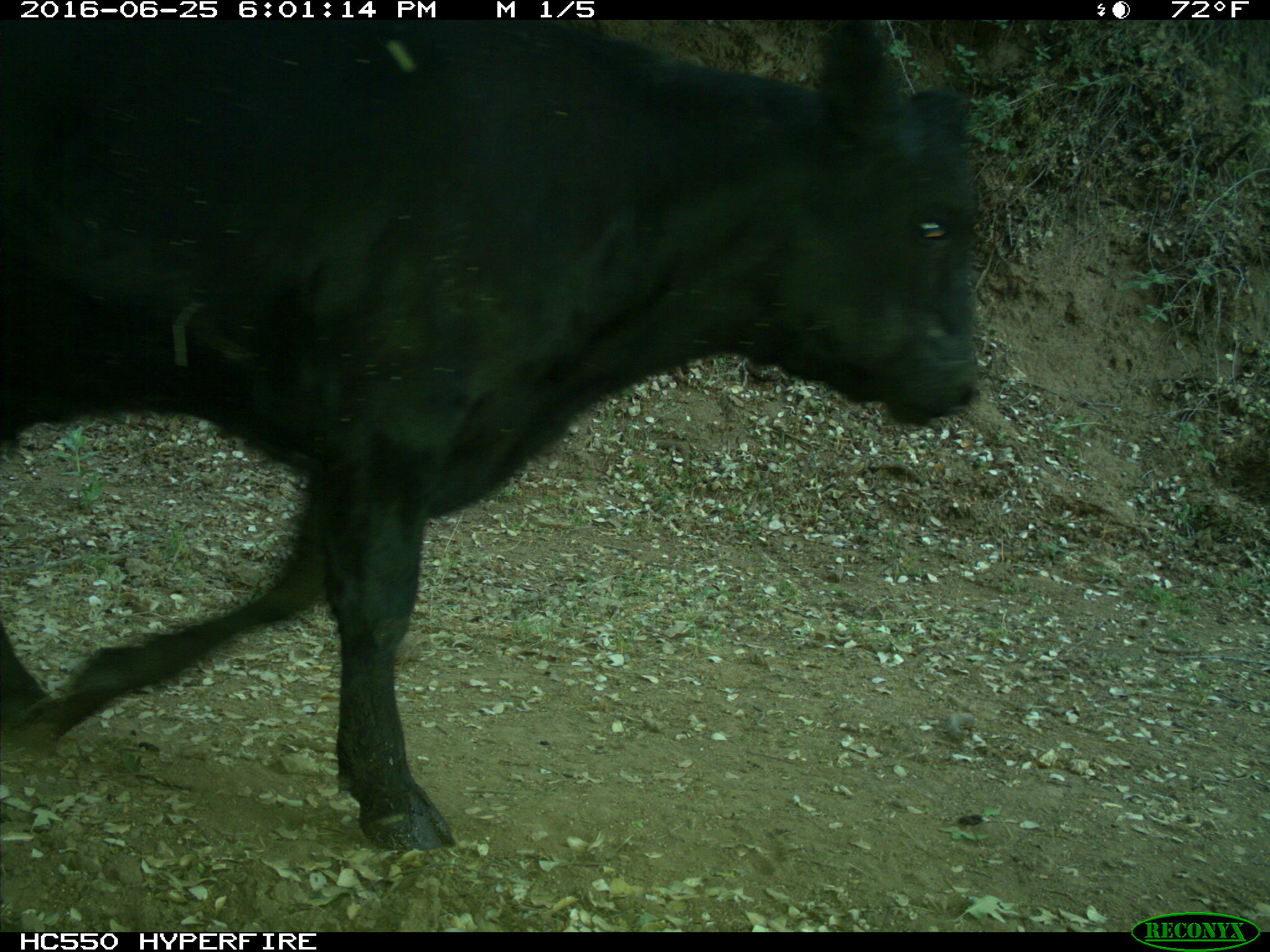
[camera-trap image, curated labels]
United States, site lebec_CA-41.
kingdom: Animalia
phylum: Chordata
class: Mammalia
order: Artiodactyla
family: Bovidae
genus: Bos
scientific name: Bos taurus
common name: domestic cow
Bos taurus (domestic cow).